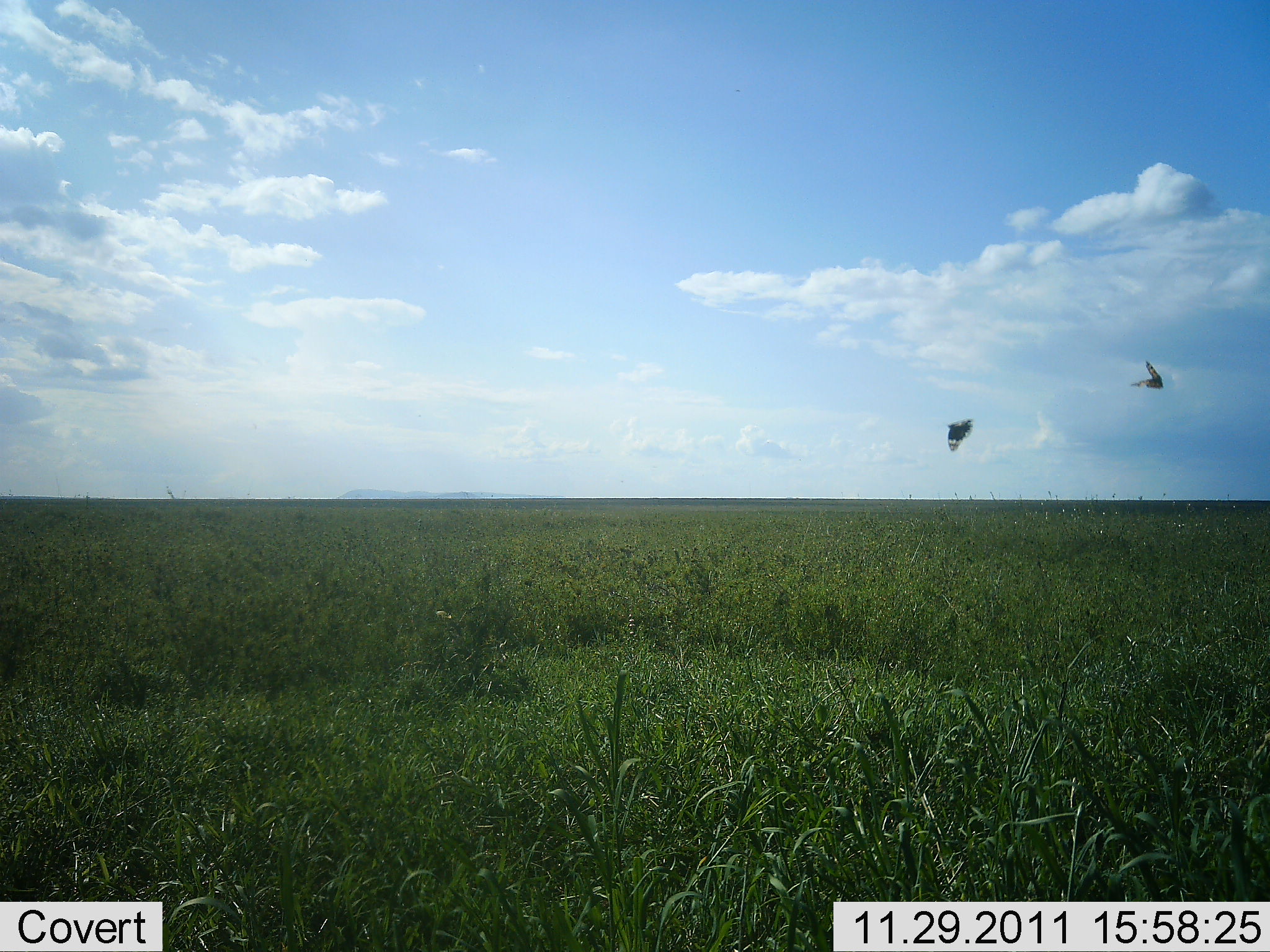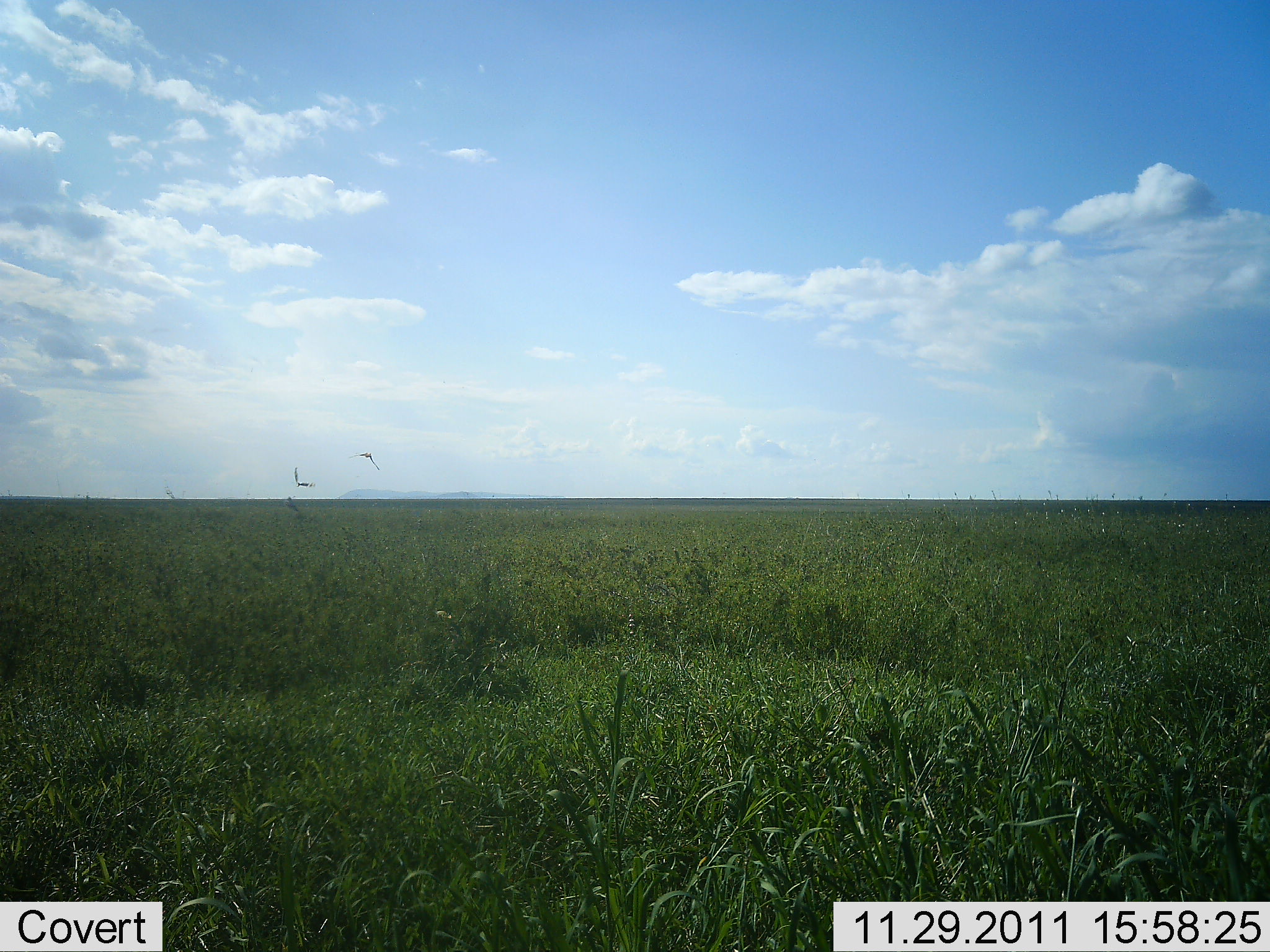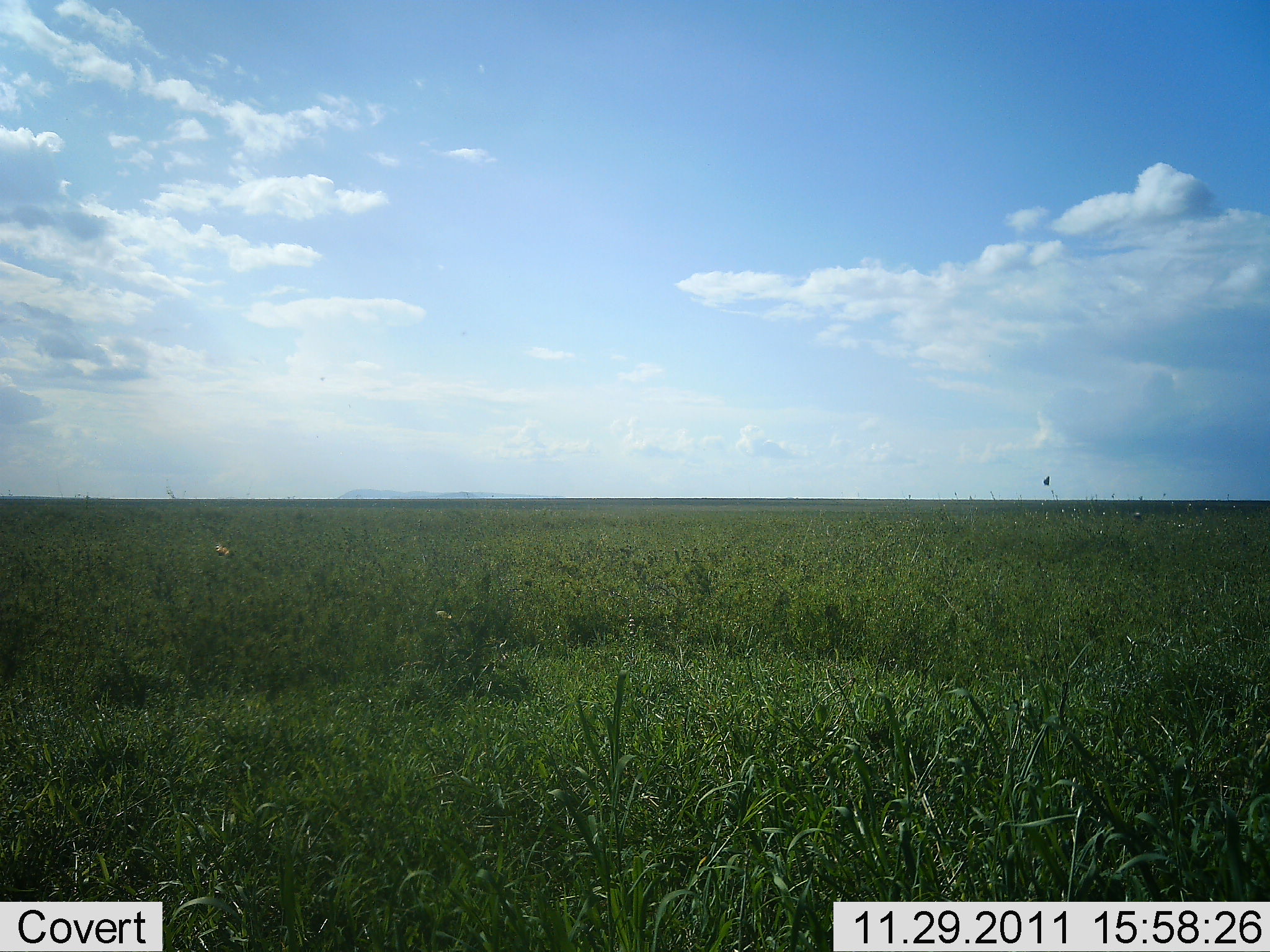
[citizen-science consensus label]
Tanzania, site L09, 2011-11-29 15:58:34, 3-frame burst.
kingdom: Animalia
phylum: Chordata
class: Aves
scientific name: Aves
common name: bird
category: otherbird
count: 2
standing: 0%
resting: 0%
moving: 100%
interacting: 0%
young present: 0%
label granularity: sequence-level